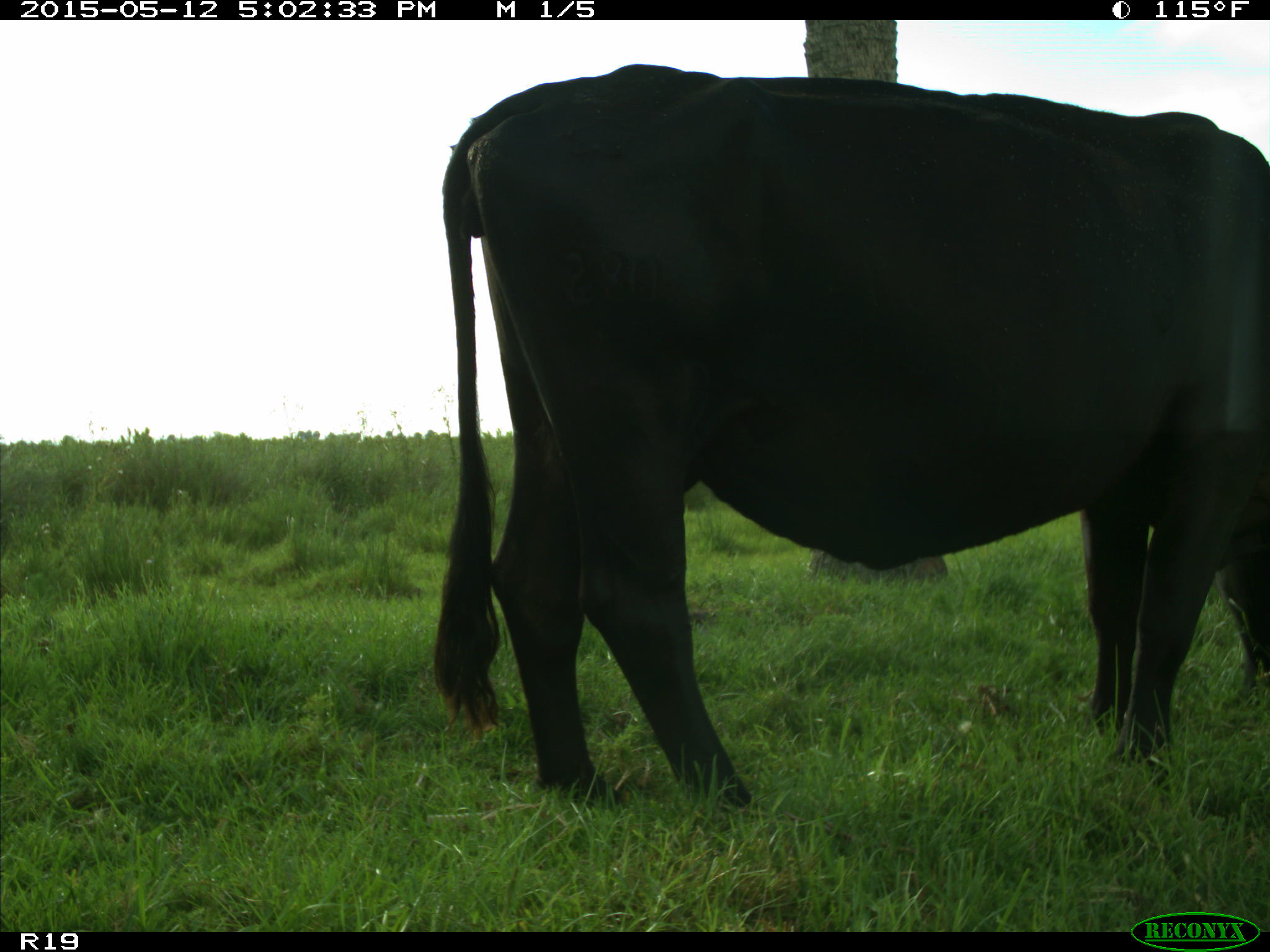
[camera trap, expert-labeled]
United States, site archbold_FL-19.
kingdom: Animalia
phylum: Chordata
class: Mammalia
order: Artiodactyla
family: Bovidae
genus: Bos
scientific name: Bos taurus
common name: domestic cow